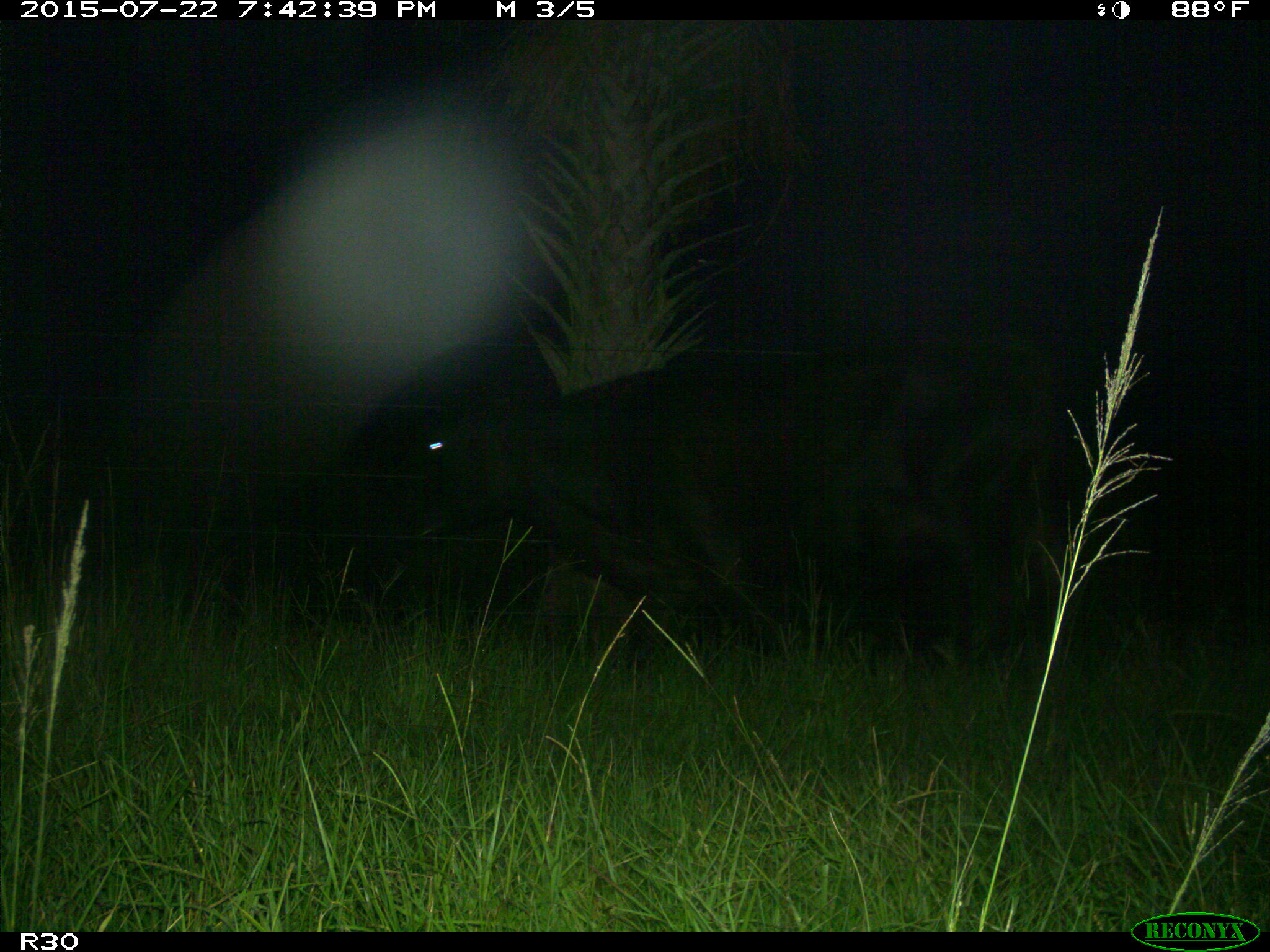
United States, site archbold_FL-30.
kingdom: Animalia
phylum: Chordata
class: Mammalia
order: Artiodactyla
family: Bovidae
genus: Bos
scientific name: Bos taurus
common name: domestic cow